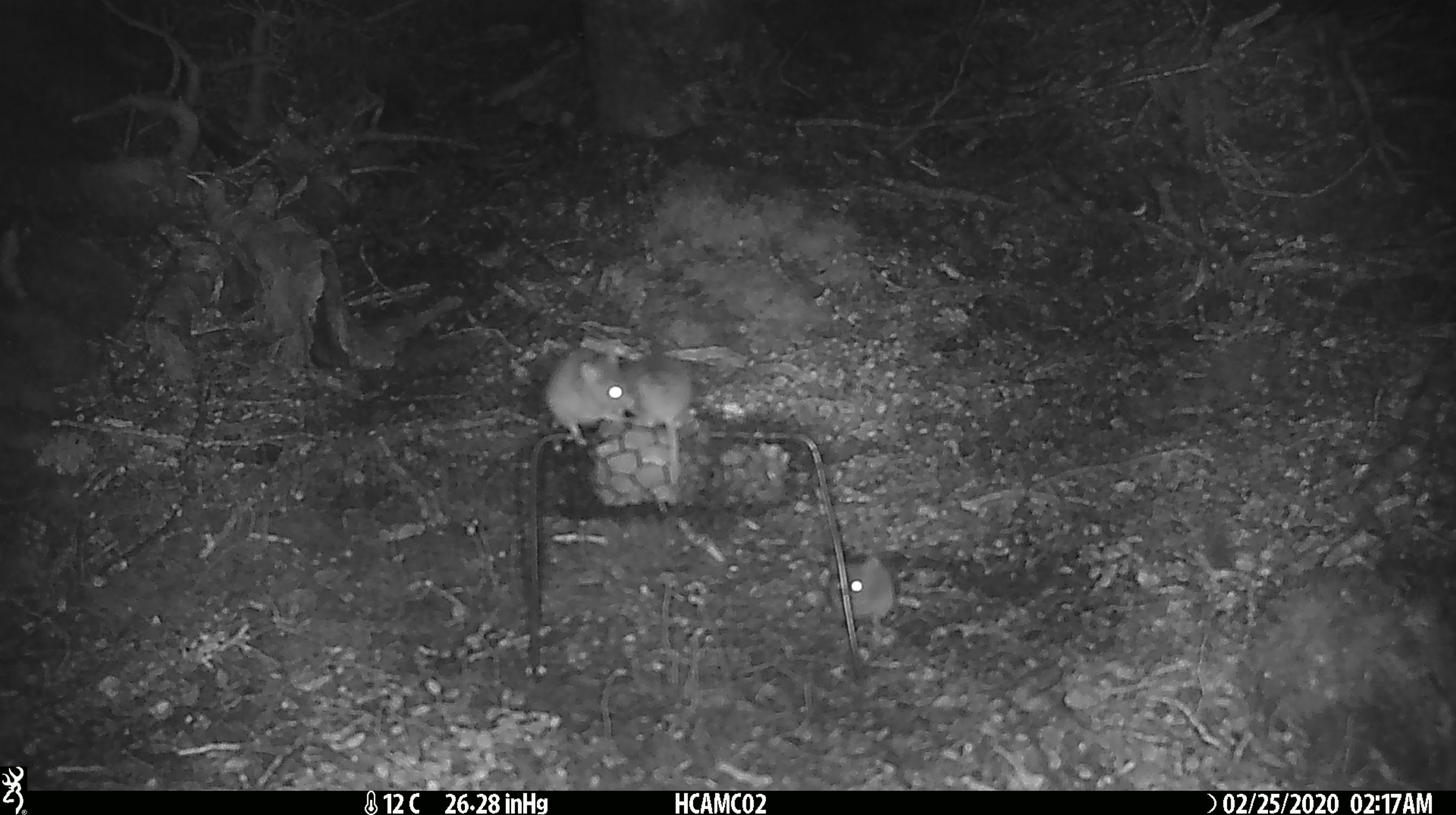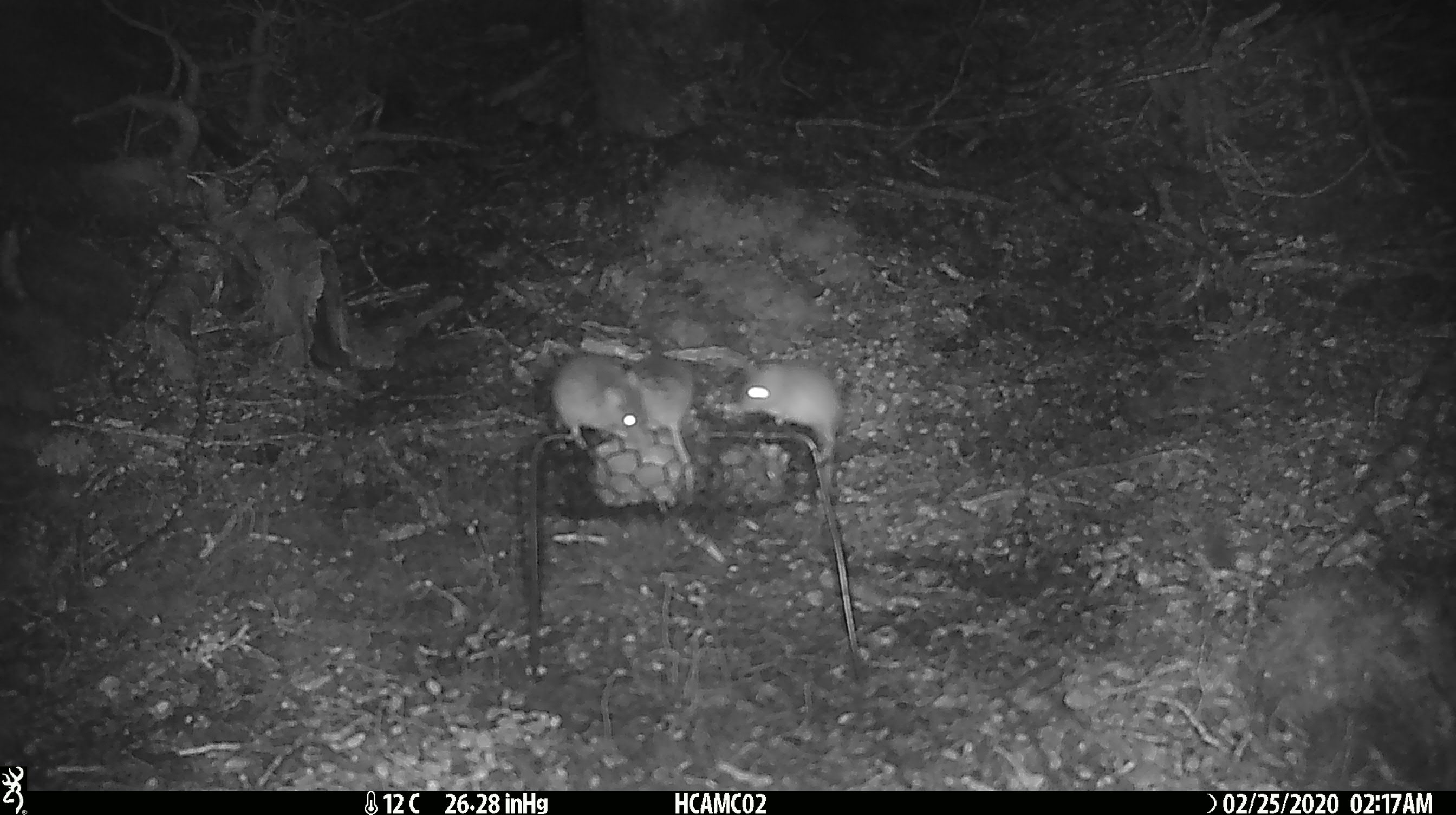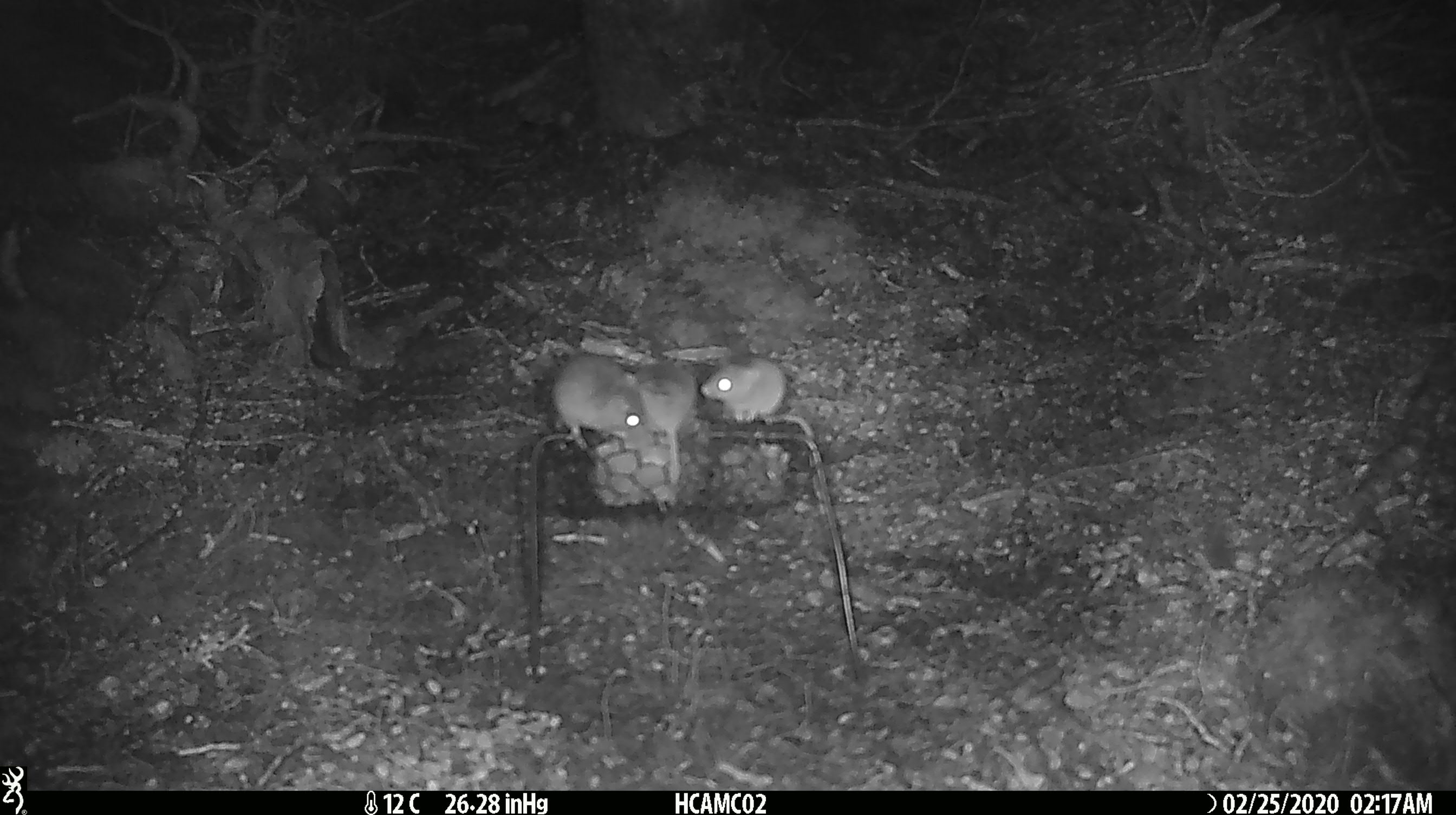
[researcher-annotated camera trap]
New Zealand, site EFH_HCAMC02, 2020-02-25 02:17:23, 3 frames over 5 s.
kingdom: Animalia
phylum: Chordata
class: Mammalia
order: Rodentia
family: Muridae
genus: Mus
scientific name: Mus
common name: mouse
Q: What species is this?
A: Mouse (Mus).